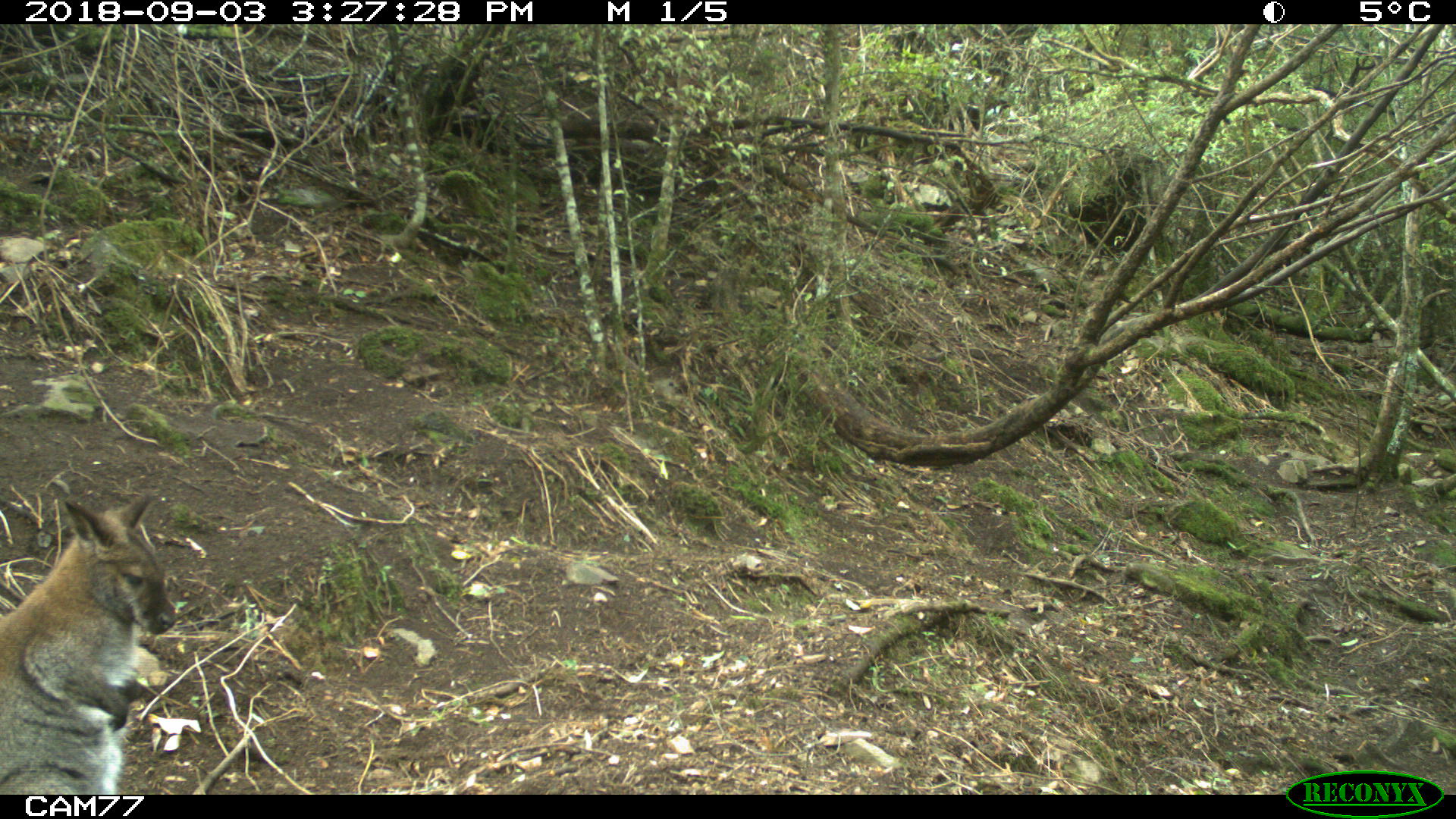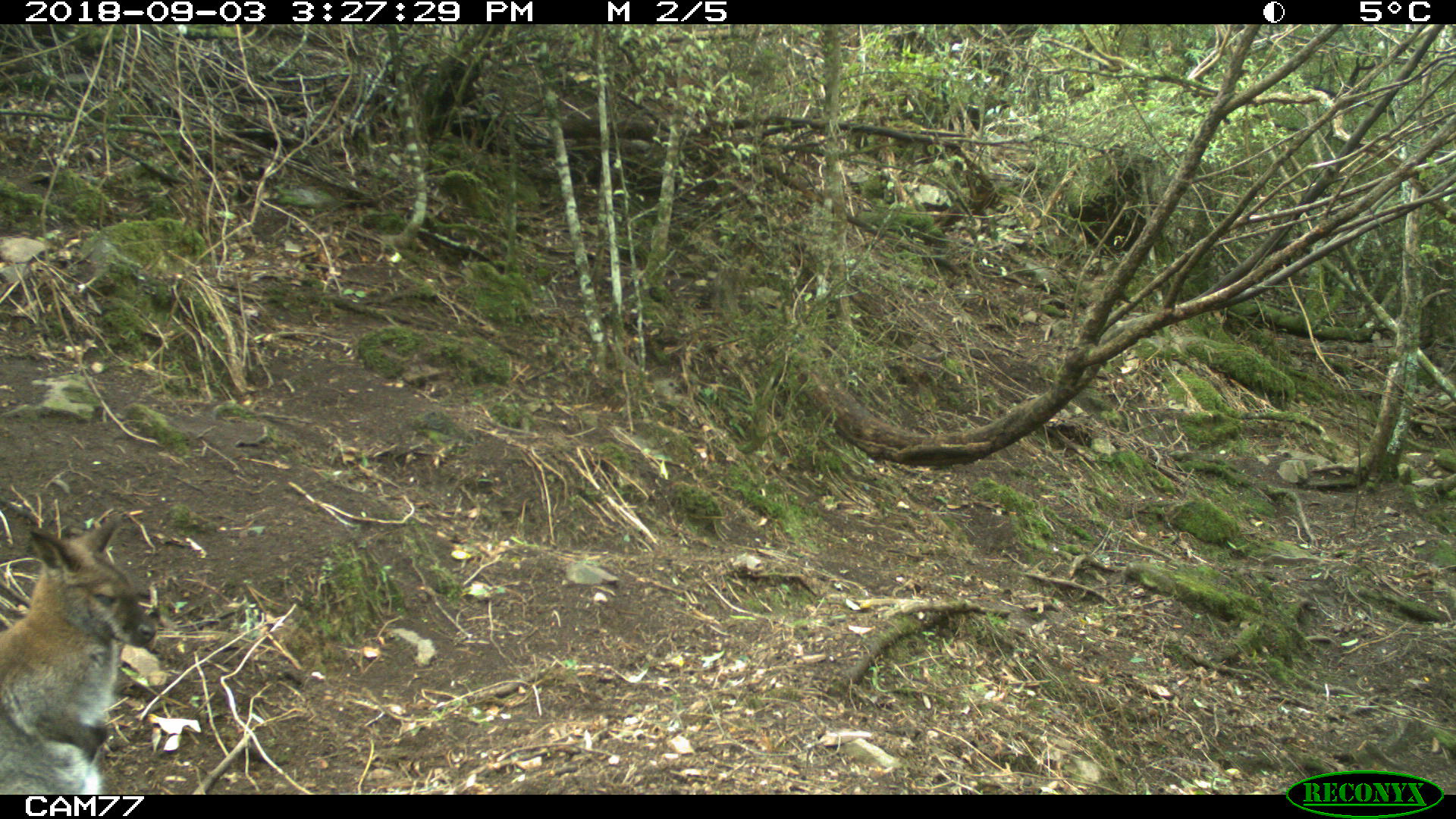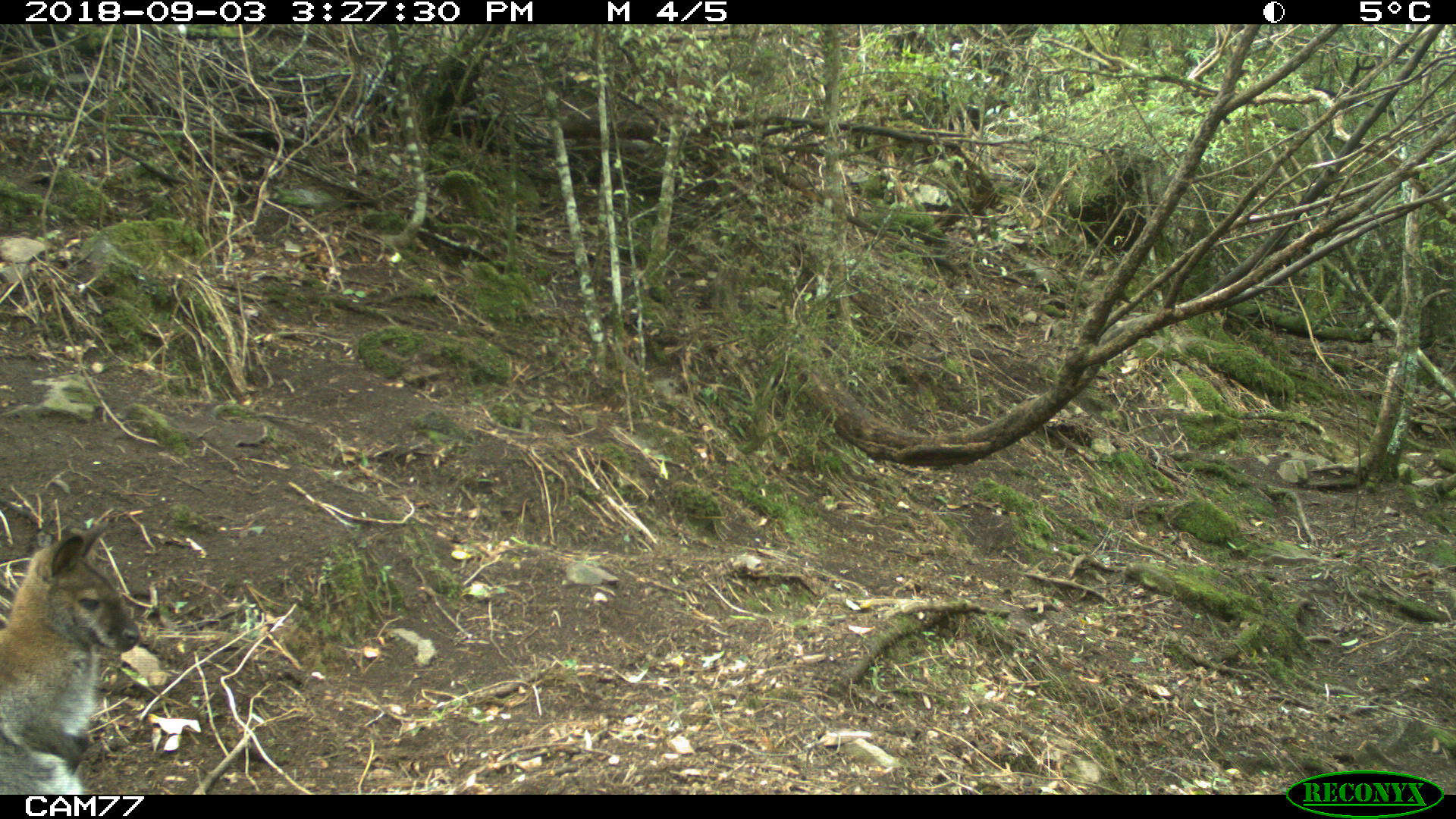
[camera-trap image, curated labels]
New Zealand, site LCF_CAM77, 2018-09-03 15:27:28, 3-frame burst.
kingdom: Animalia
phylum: Chordata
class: Mammalia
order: Diprotodontia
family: Macropodidae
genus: Notamacropus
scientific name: Notamacropus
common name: wallaby